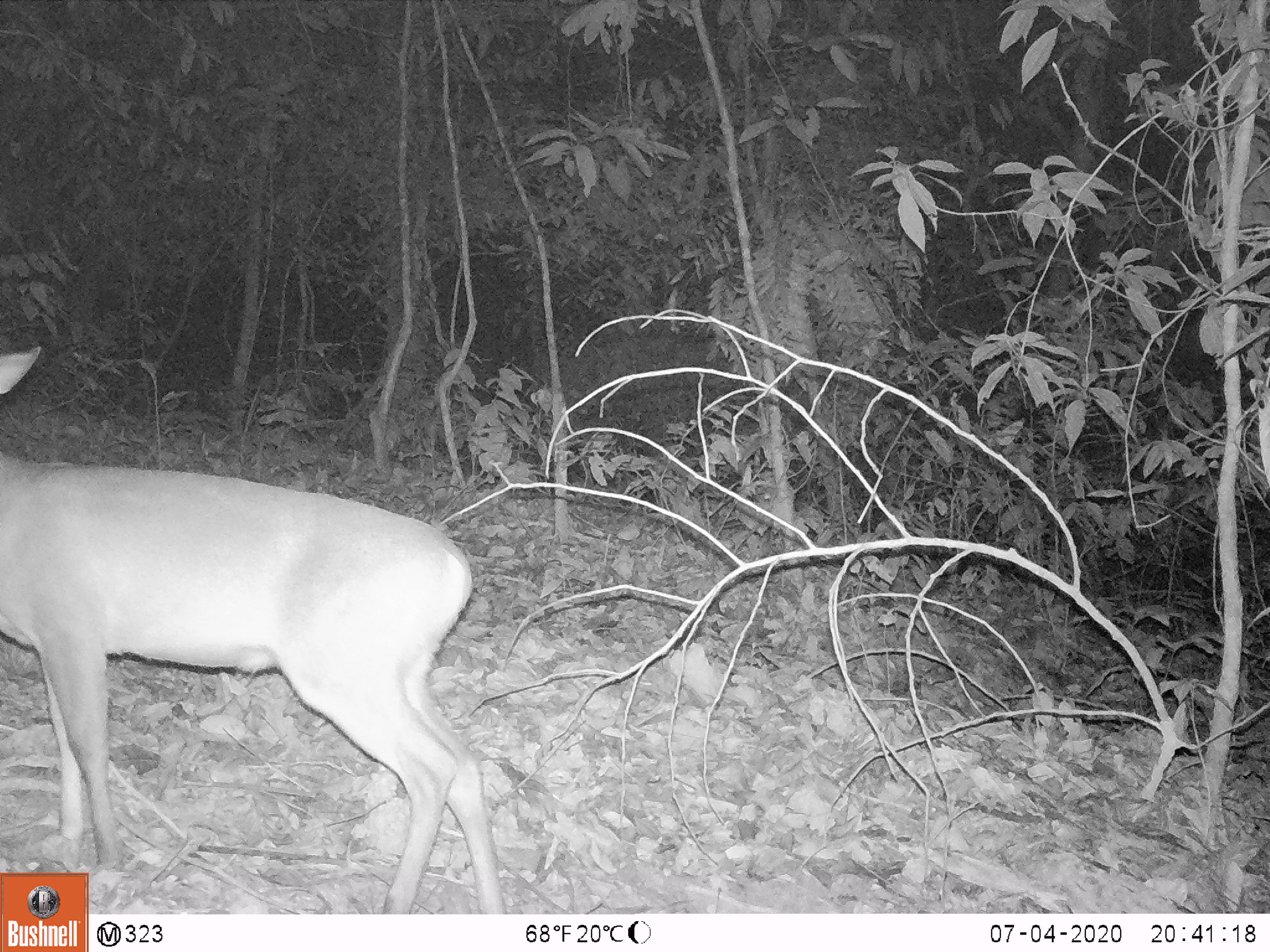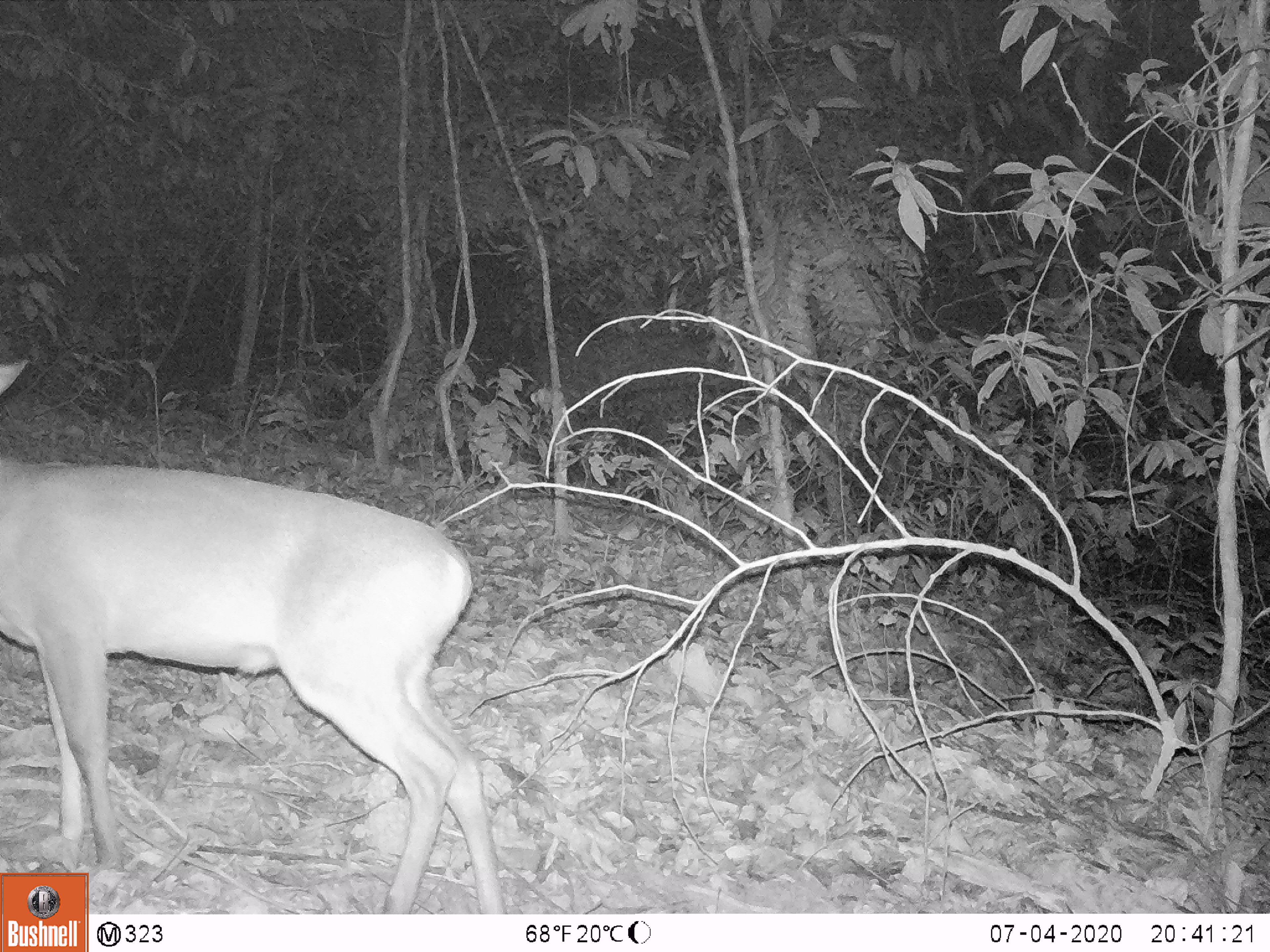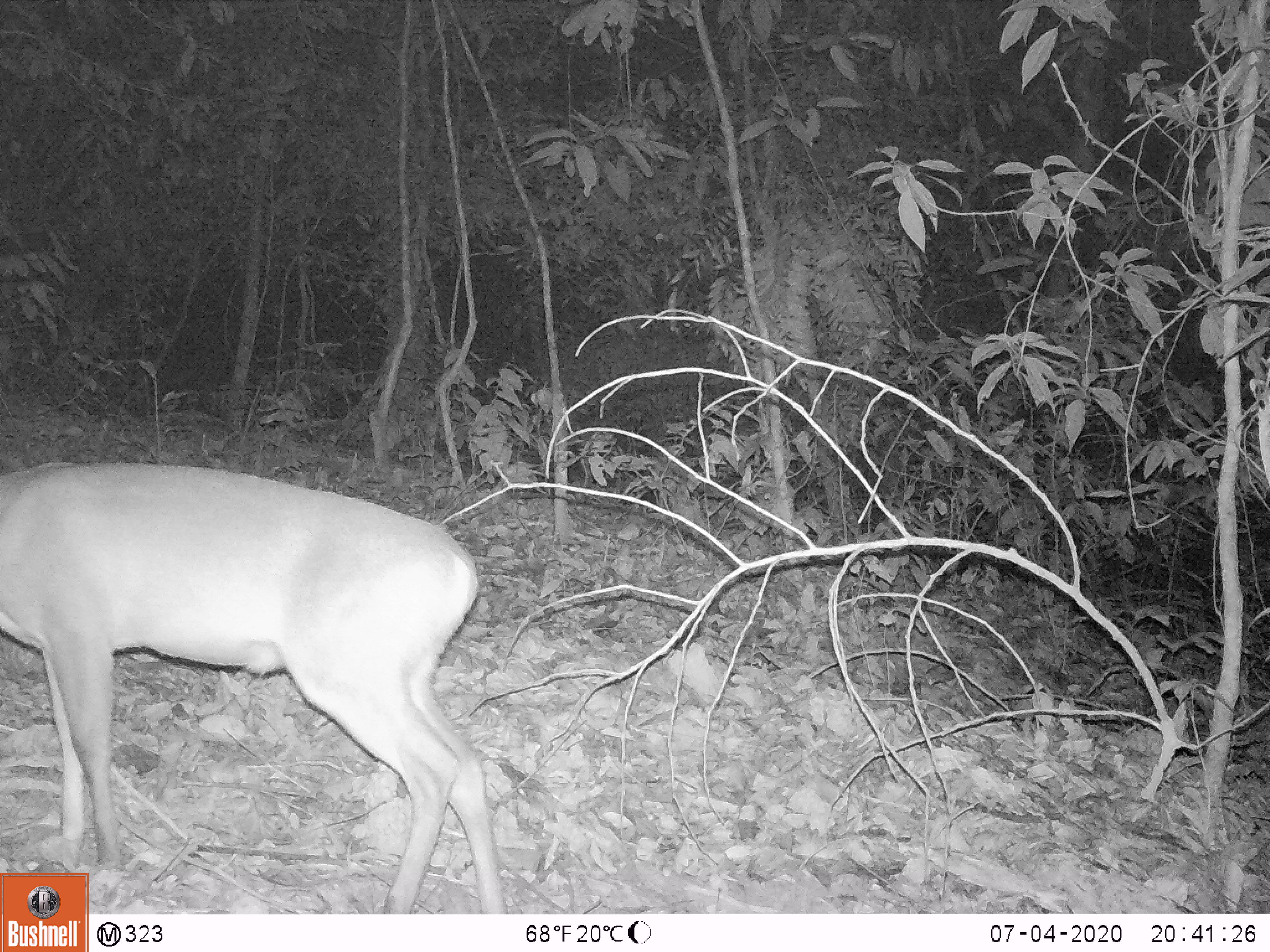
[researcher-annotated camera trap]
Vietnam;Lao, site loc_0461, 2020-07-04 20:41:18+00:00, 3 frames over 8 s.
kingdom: Animalia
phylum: Chordata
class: Mammalia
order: Artiodactyla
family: Cervidae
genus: Muntiacus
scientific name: Muntiacus rooseveltorum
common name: roosevelt's muntjac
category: roosevelts muntjac group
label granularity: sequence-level